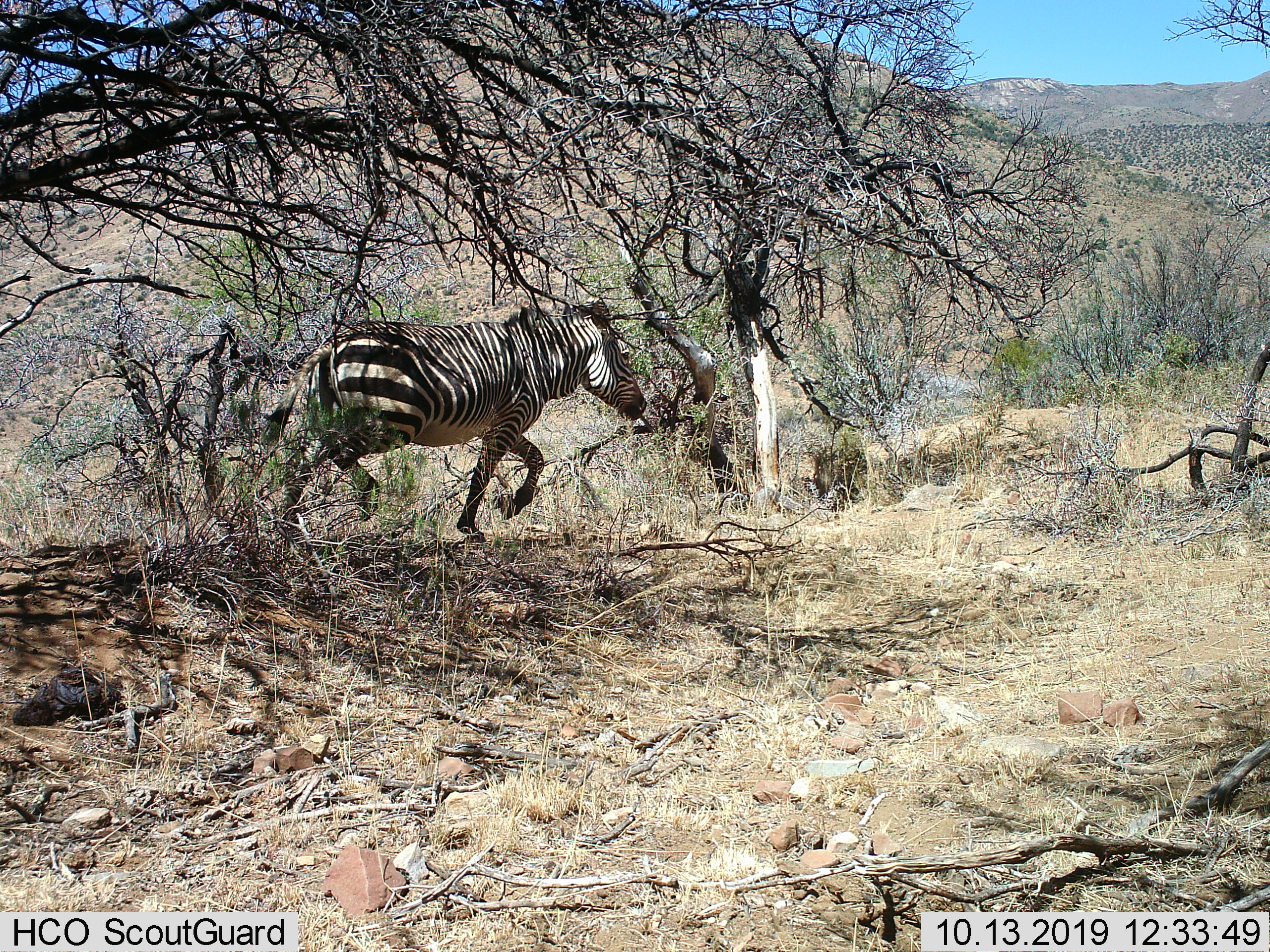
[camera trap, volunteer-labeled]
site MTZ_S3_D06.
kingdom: Animalia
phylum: Chordata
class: Mammalia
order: Perissodactyla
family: Equidae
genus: Equus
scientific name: Equus zebra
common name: mountain zebra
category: zebramountain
Zebramountain (mountain zebra) (Equus zebra), count 1. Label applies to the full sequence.